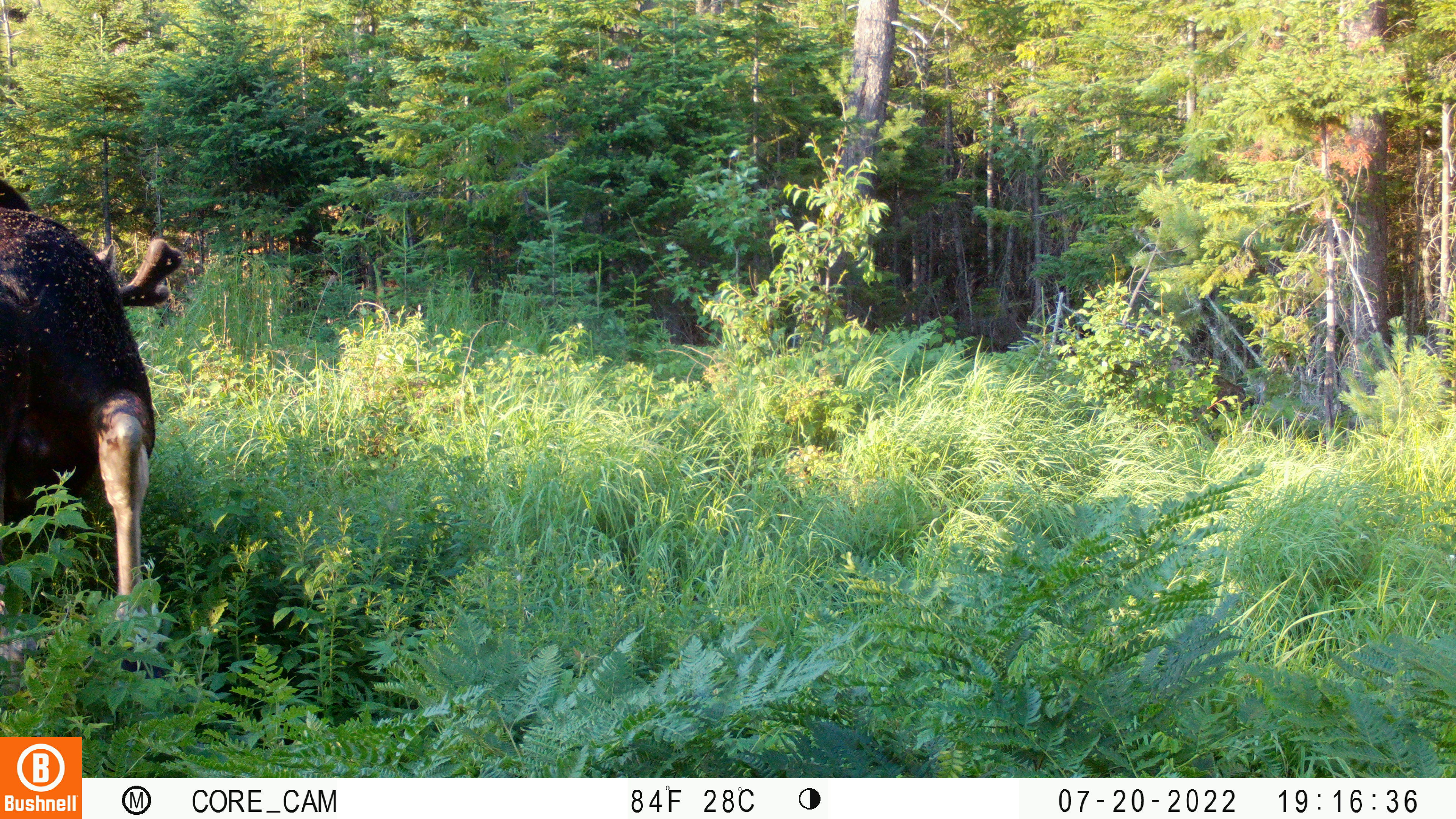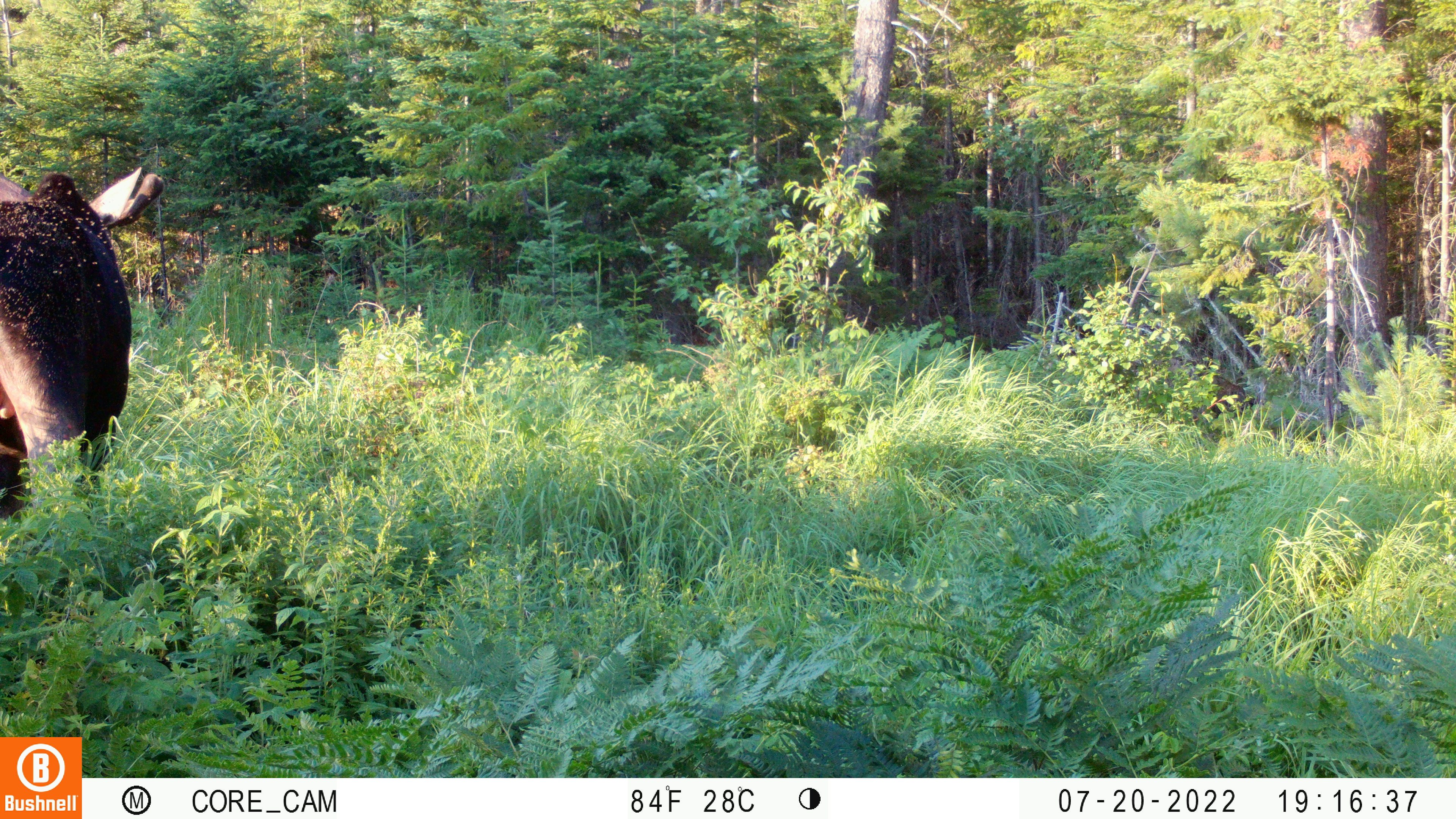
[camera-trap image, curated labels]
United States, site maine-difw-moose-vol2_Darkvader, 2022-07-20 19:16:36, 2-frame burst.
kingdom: Animalia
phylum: Chordata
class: Mammalia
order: Artiodactyla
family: Cervidae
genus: Alces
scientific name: Alces alces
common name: moose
Moose (Alces alces).